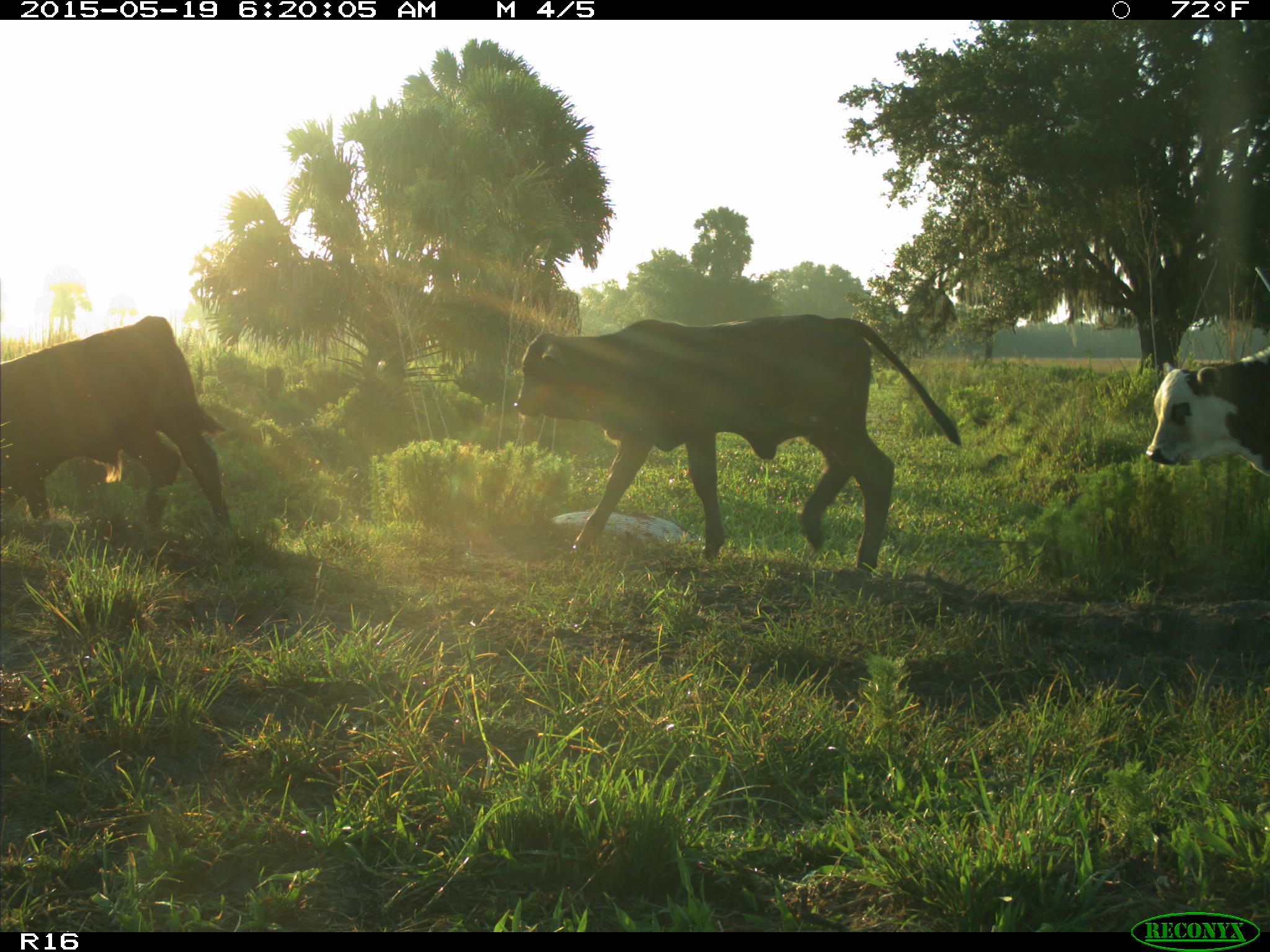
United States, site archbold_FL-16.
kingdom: Animalia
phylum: Chordata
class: Mammalia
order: Artiodactyla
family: Bovidae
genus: Bos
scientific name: Bos taurus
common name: domestic cow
Bos taurus (domestic cow).